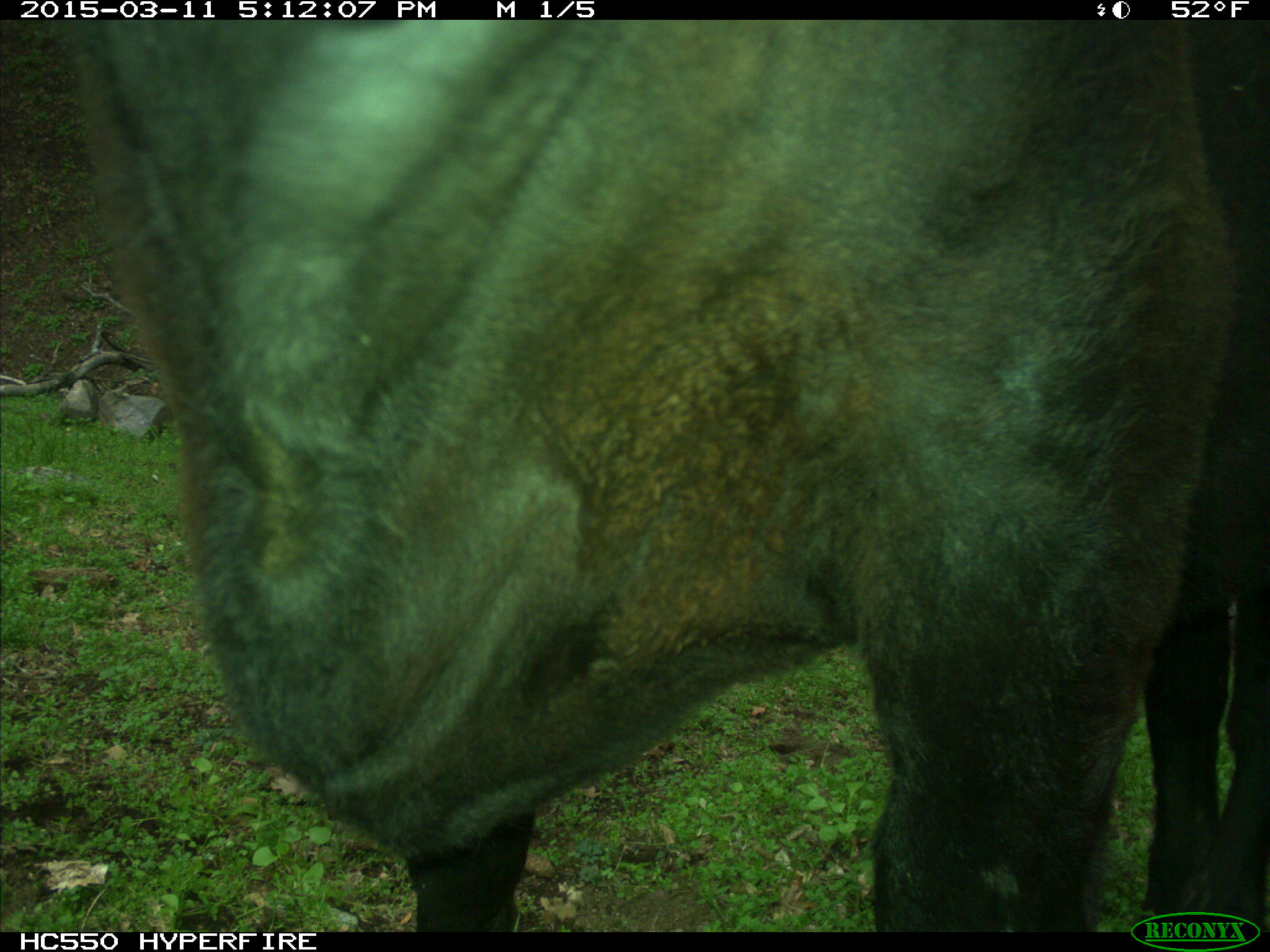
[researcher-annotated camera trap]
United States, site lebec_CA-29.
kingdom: Animalia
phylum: Chordata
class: Mammalia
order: Artiodactyla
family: Bovidae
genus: Bos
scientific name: Bos taurus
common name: domestic cow